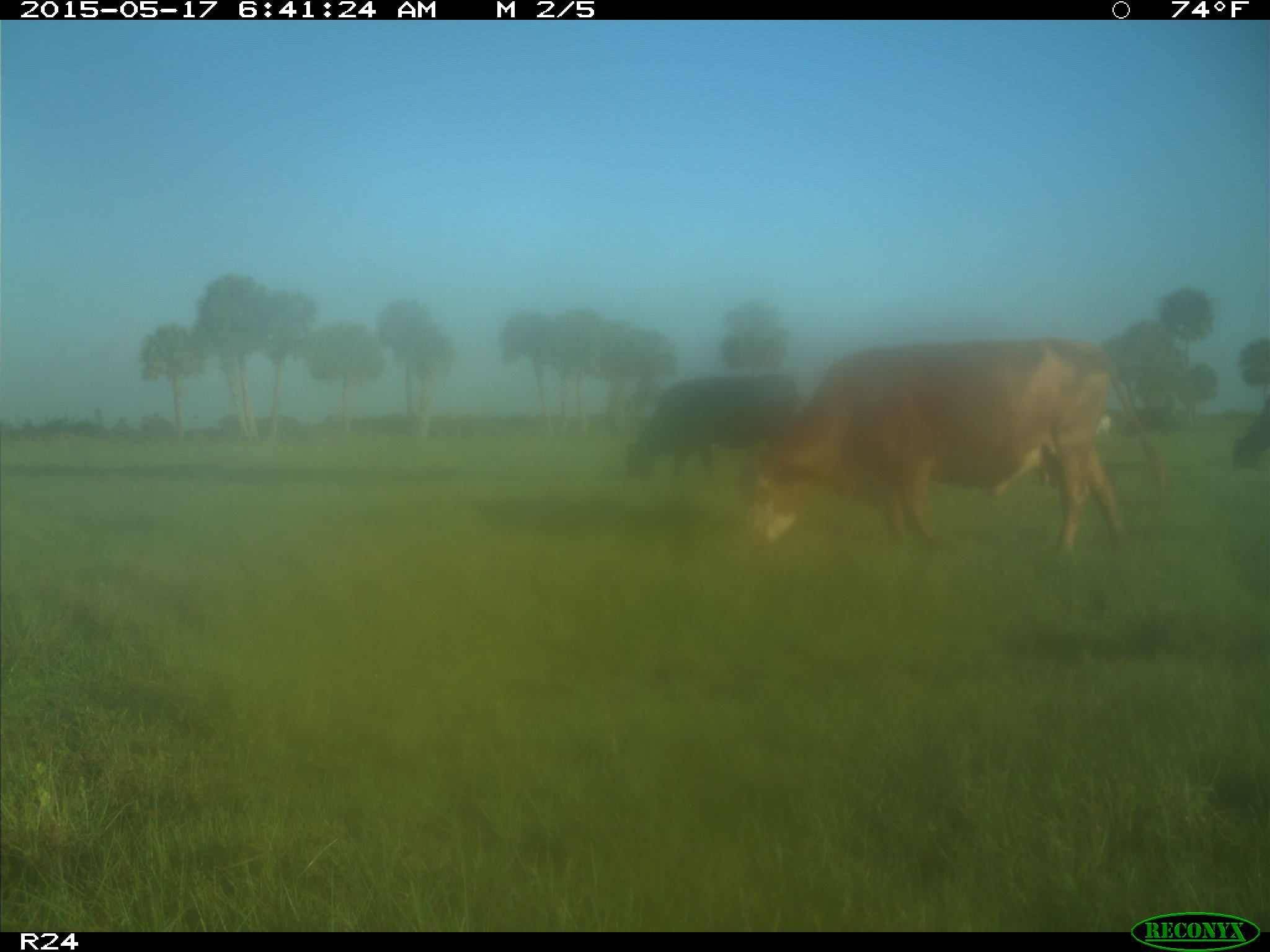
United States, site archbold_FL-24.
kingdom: Animalia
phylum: Chordata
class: Mammalia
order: Artiodactyla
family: Bovidae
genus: Bos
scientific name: Bos taurus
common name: domestic cow